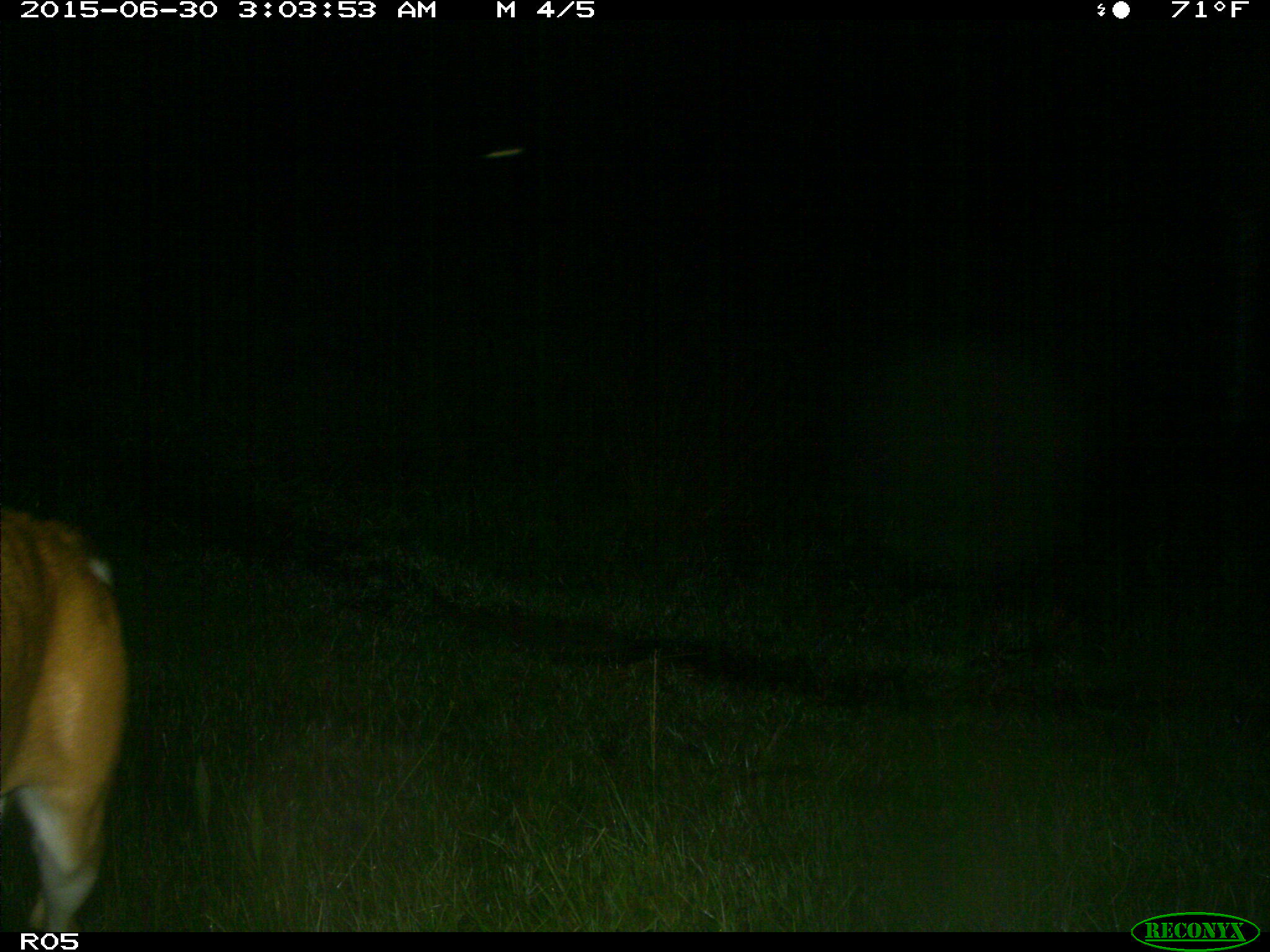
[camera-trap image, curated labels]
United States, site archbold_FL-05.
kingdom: Animalia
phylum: Chordata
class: Mammalia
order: Artiodactyla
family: Cervidae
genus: Odocoileus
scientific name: Odocoileus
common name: deer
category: unidentified deer